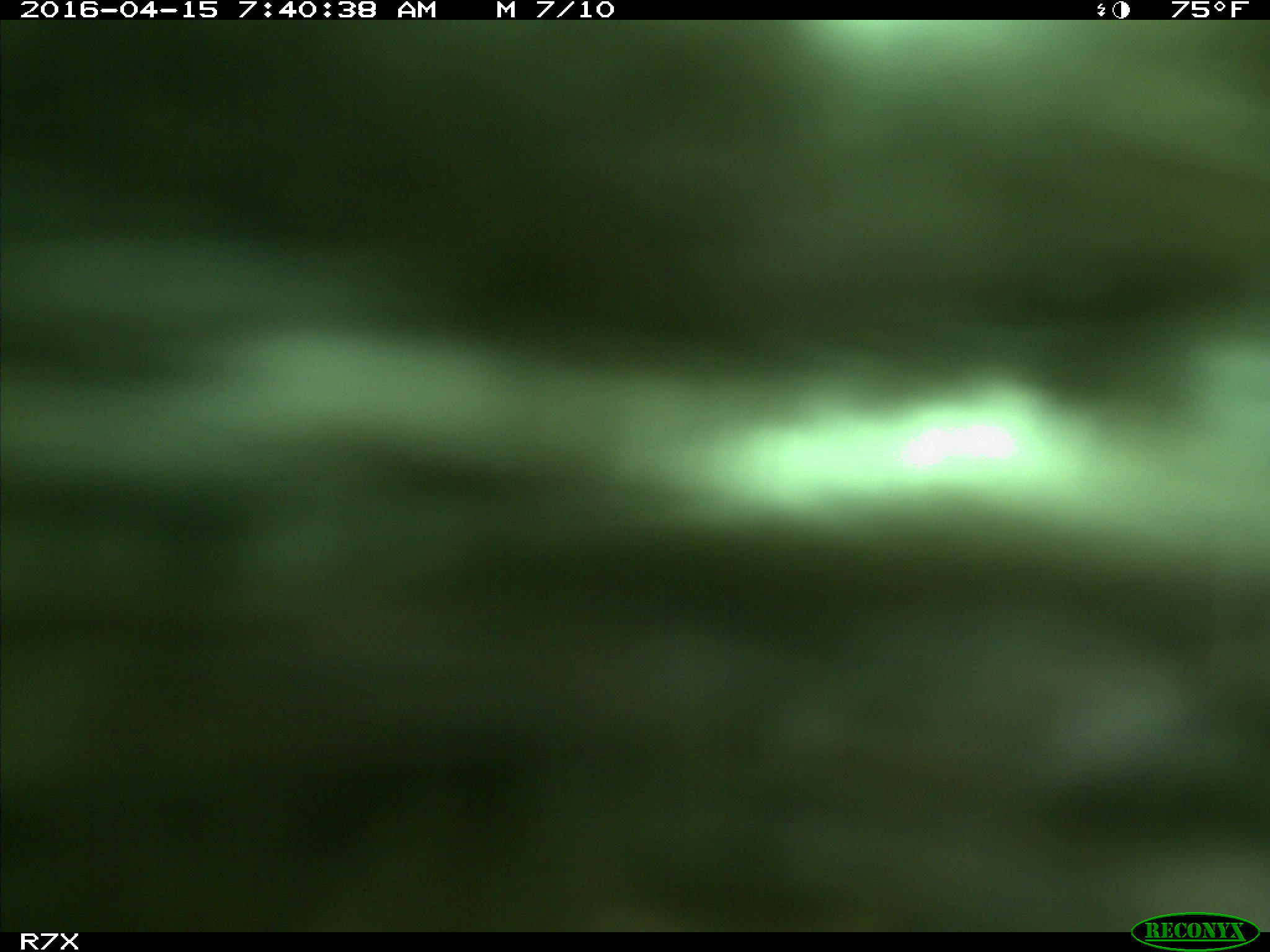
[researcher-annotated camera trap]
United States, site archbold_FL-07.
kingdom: Animalia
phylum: Chordata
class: Mammalia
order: Artiodactyla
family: Bovidae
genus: Bos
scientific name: Bos taurus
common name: domestic cow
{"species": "Bos taurus (domestic cow)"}